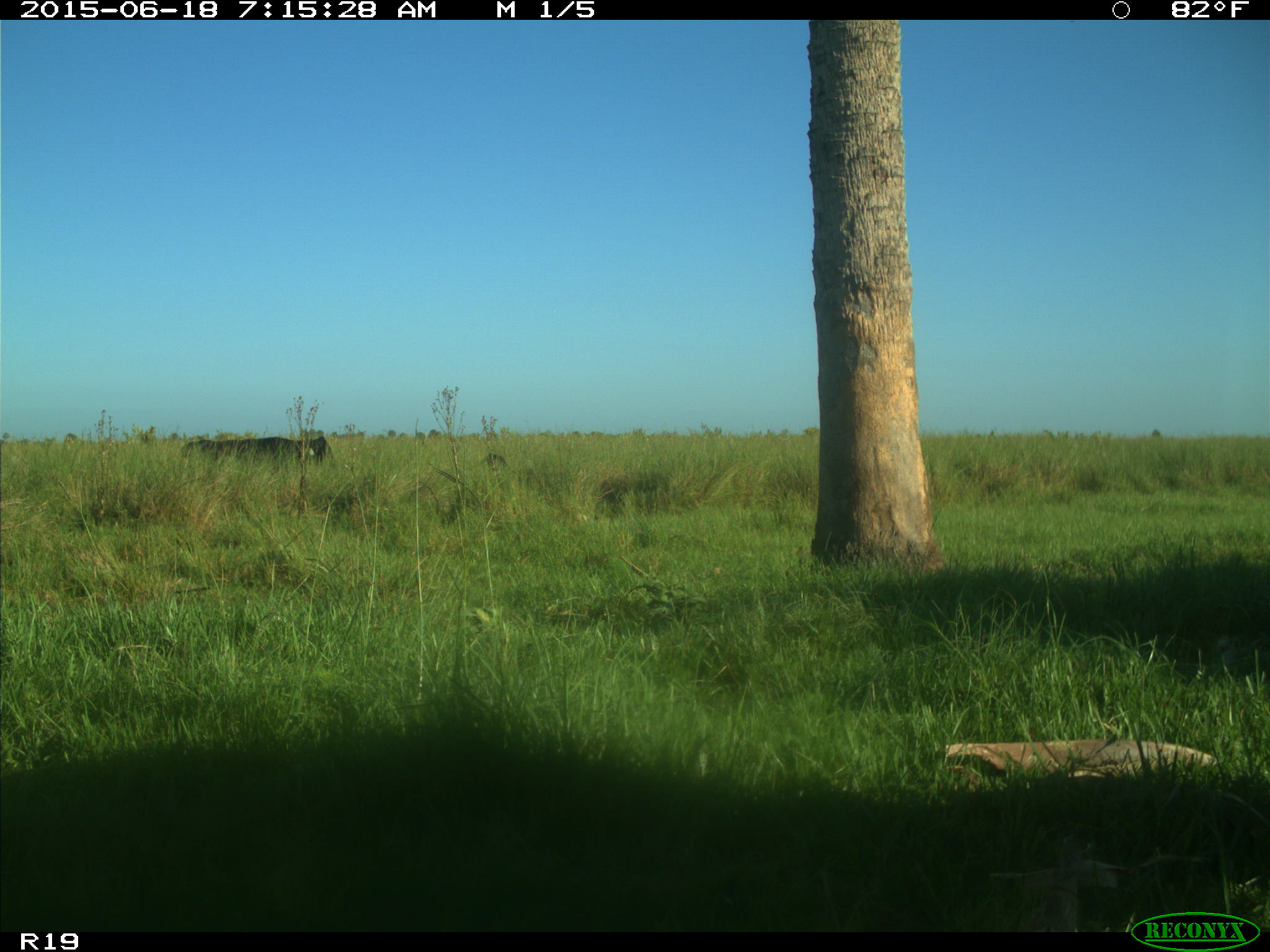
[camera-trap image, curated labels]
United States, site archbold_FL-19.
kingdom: Animalia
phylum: Chordata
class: Mammalia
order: Artiodactyla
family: Bovidae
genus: Bos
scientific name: Bos taurus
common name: domestic cow